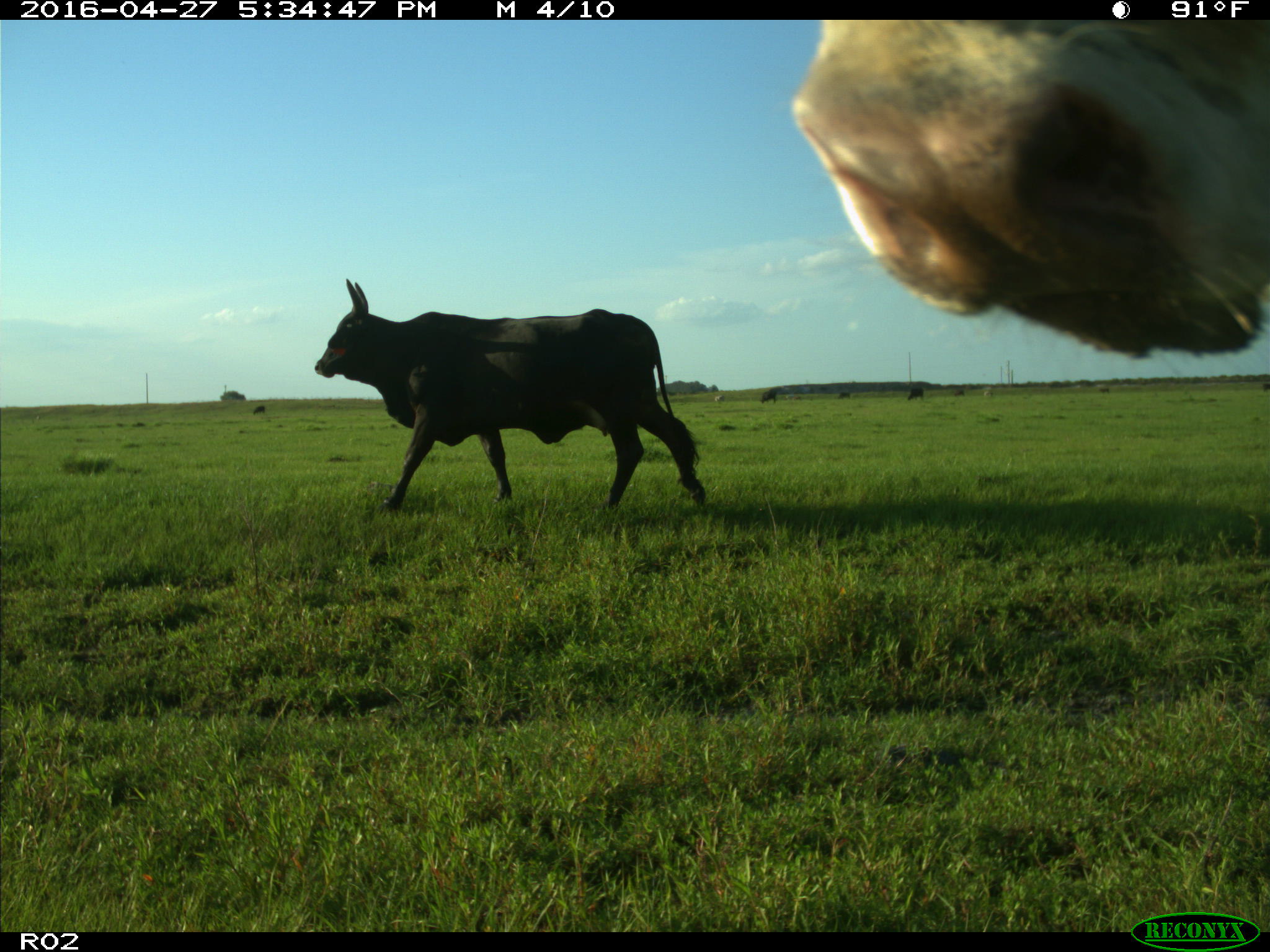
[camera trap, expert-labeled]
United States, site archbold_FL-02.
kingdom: Animalia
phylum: Chordata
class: Mammalia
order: Artiodactyla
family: Bovidae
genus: Bos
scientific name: Bos taurus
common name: domestic cow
Bos taurus (domestic cow).